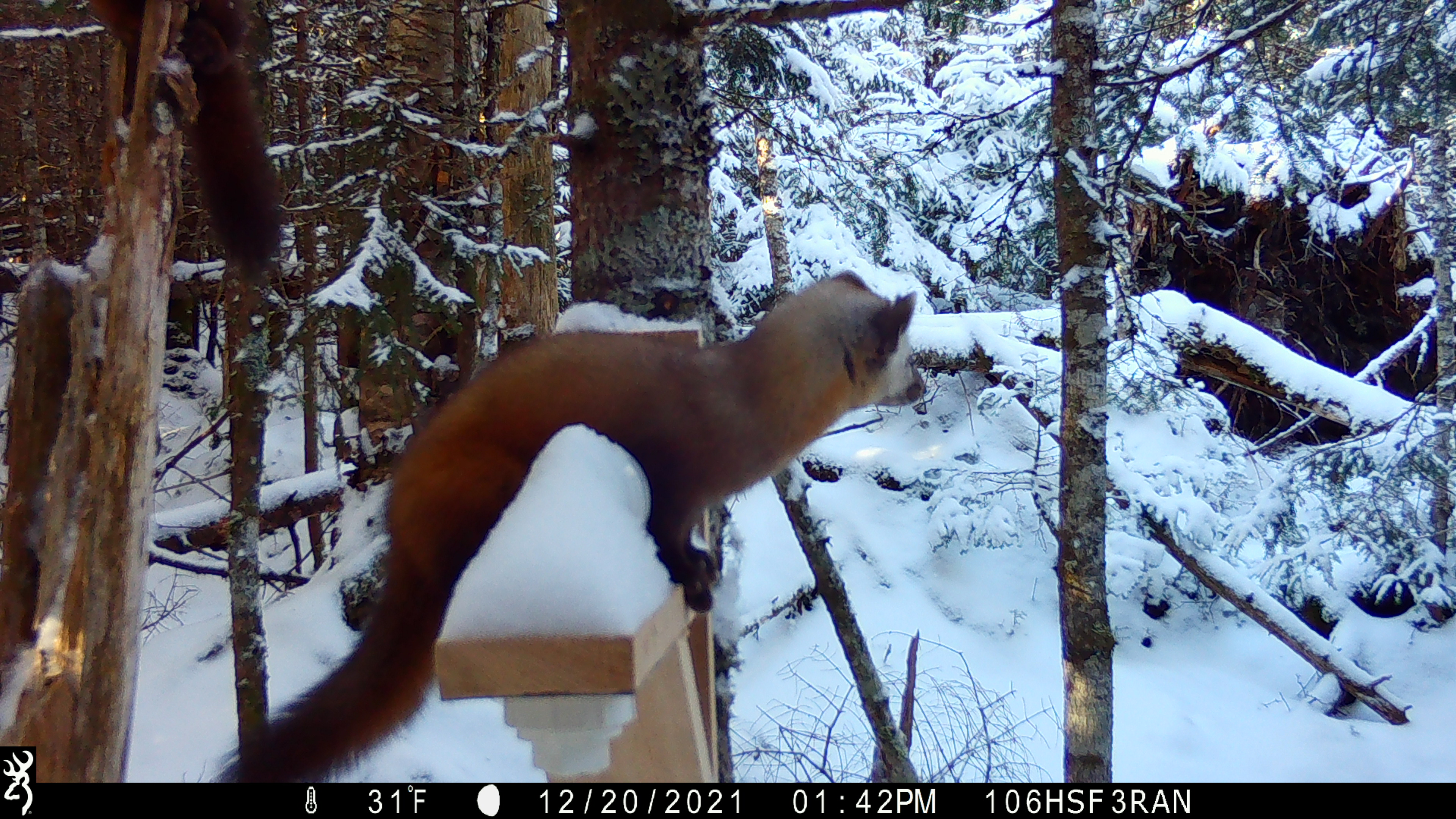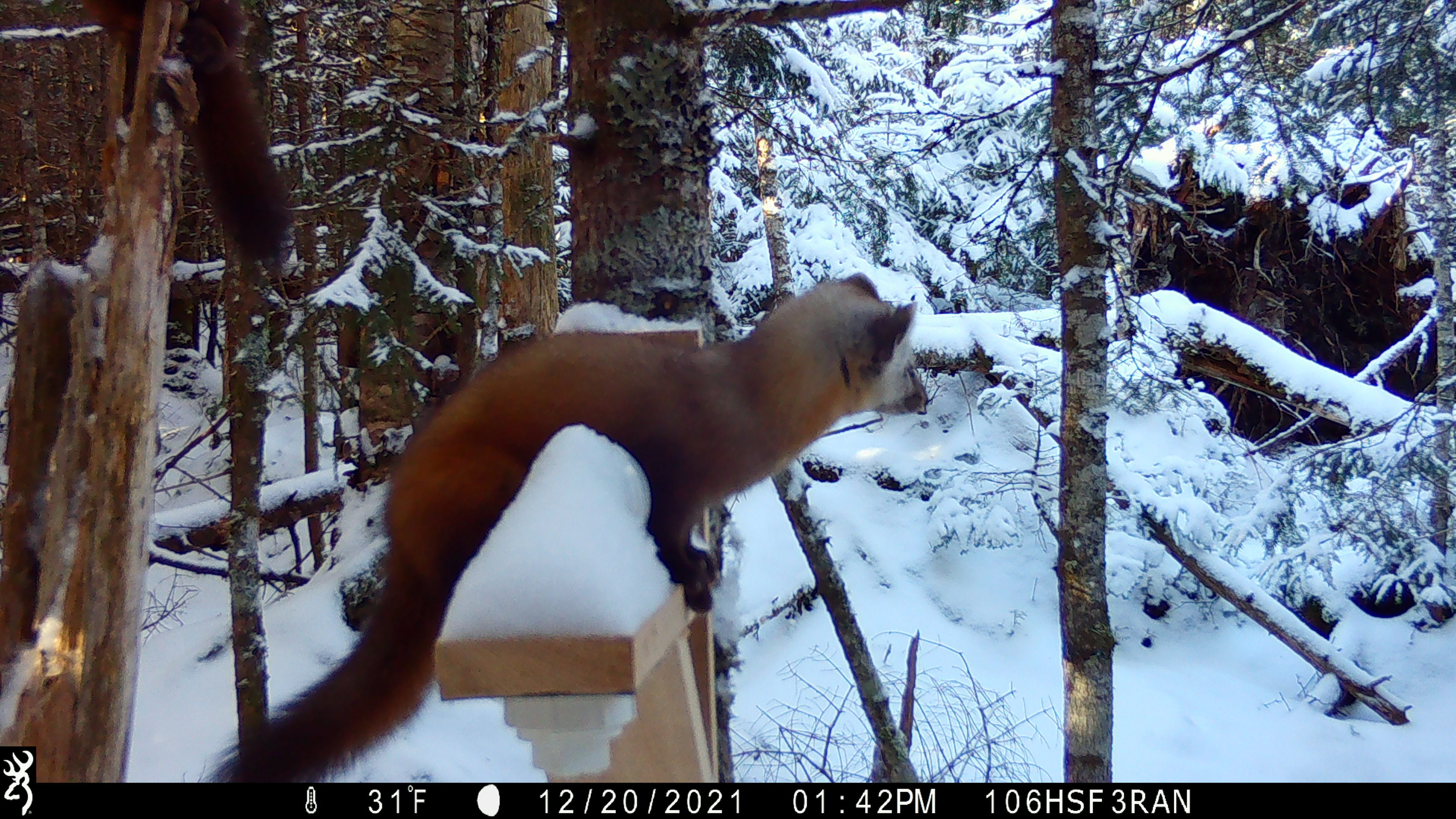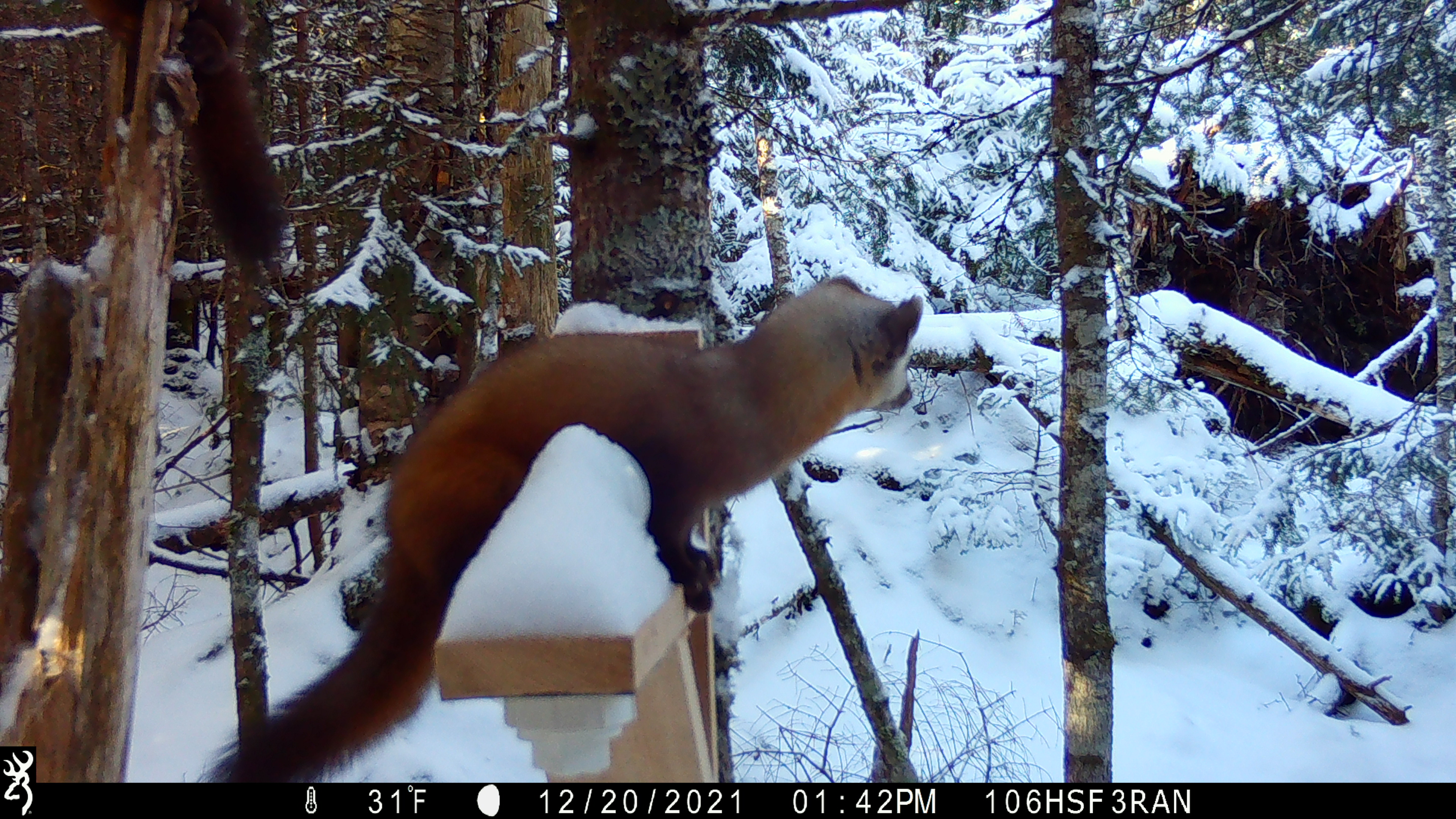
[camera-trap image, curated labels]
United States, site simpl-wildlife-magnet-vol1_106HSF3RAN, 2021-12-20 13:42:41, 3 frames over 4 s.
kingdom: Animalia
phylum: Chordata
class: Mammalia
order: Carnivora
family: Mustelidae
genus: Martes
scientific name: Martes americana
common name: american marten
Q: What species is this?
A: American marten (Martes americana).